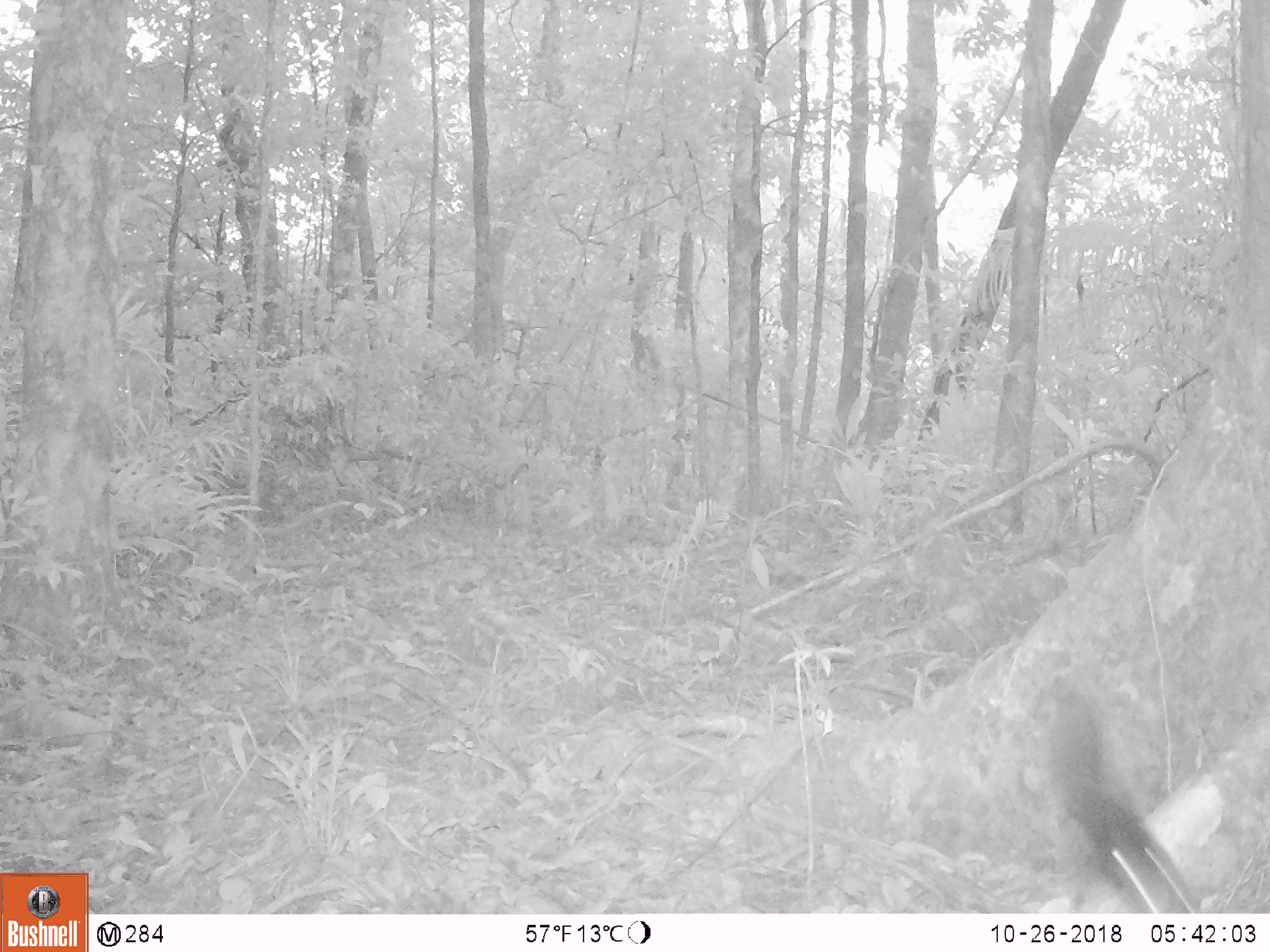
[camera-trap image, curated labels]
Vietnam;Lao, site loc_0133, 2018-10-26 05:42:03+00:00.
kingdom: Animalia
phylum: Chordata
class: Mammalia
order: Rodentia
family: Sciuridae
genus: Sciurus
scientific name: Sciurus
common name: squirrel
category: unidentified squirrel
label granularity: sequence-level